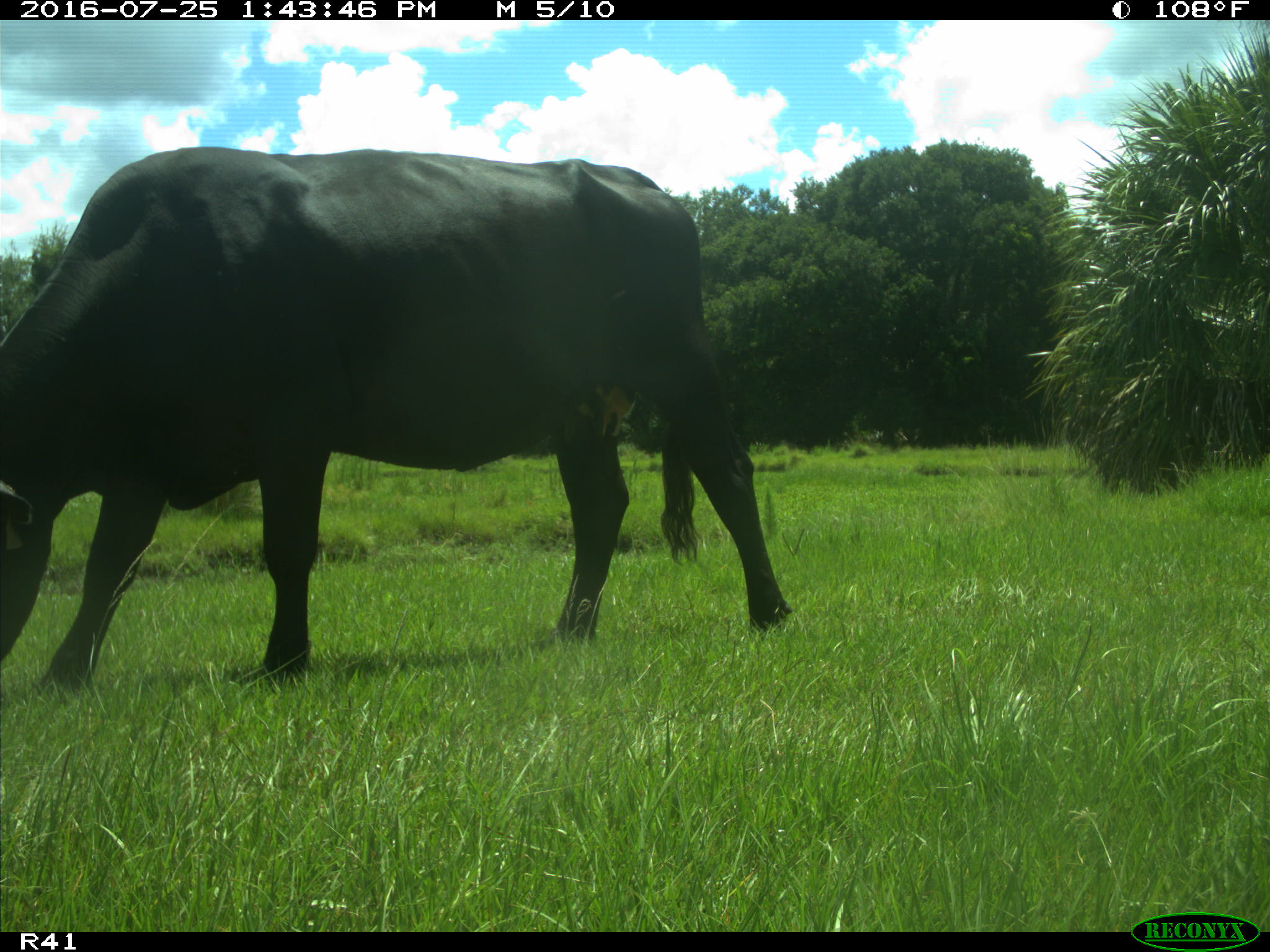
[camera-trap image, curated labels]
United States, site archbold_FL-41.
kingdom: Animalia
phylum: Chordata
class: Mammalia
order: Artiodactyla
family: Bovidae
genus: Bos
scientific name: Bos taurus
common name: domestic cow